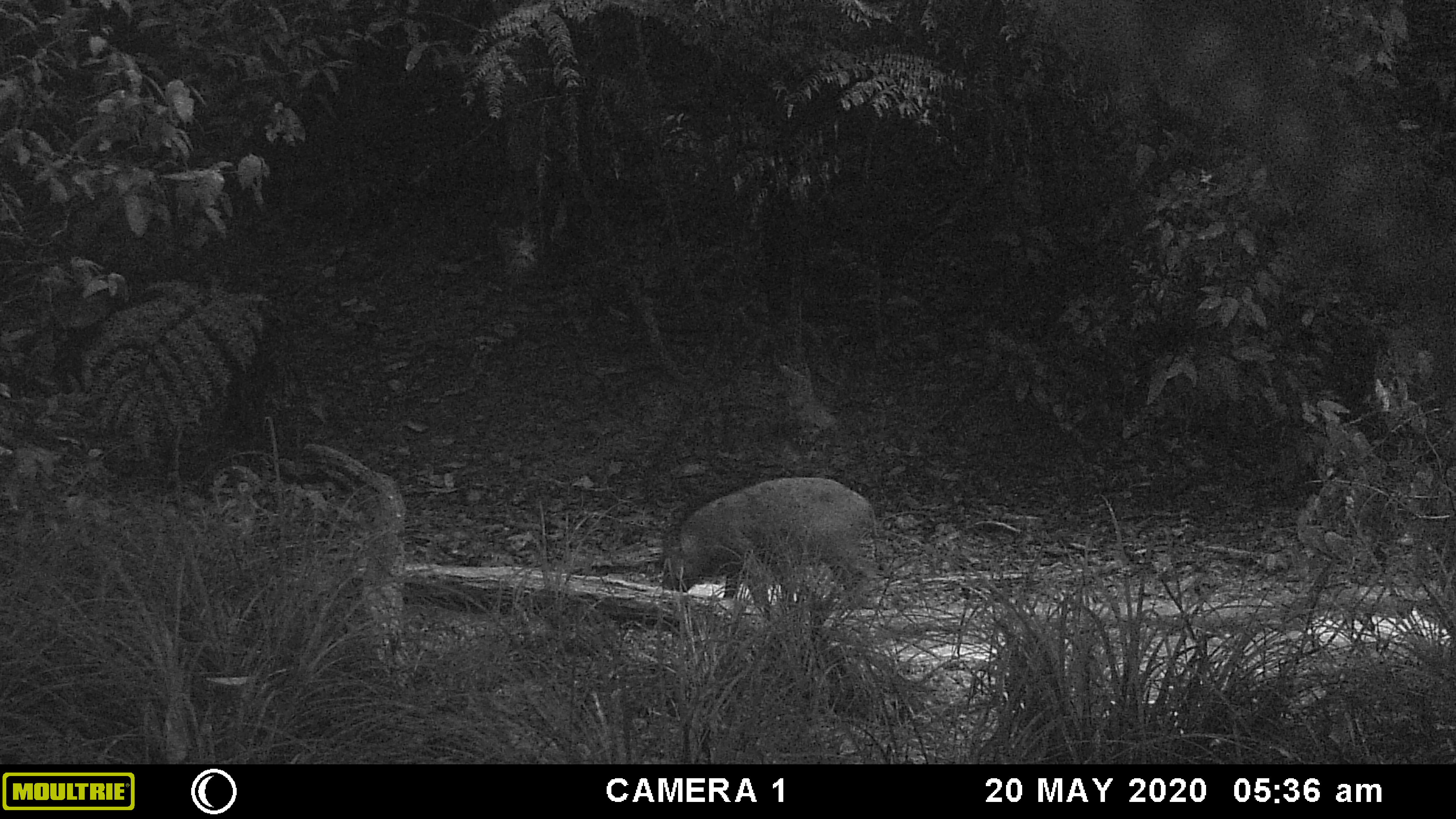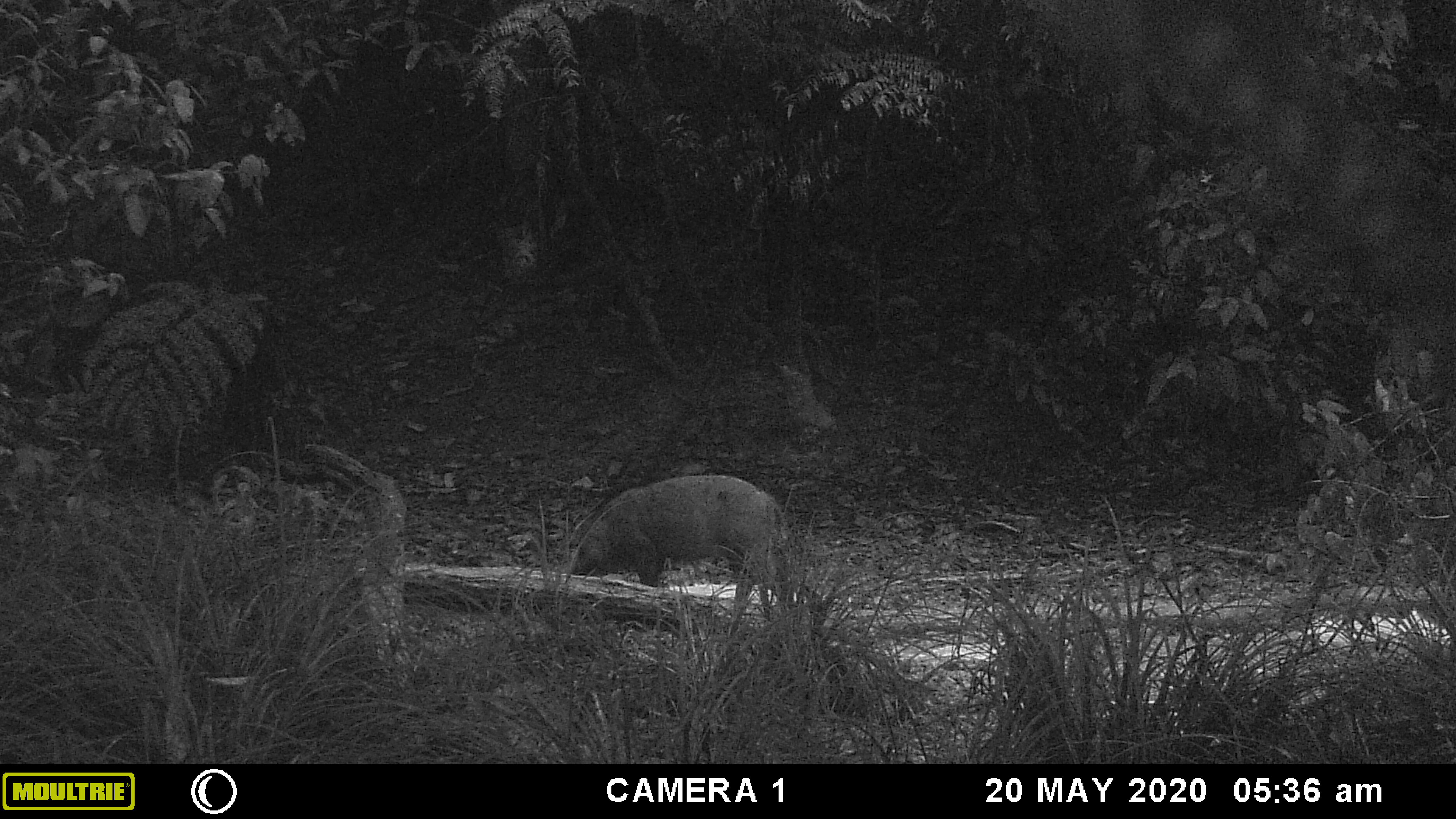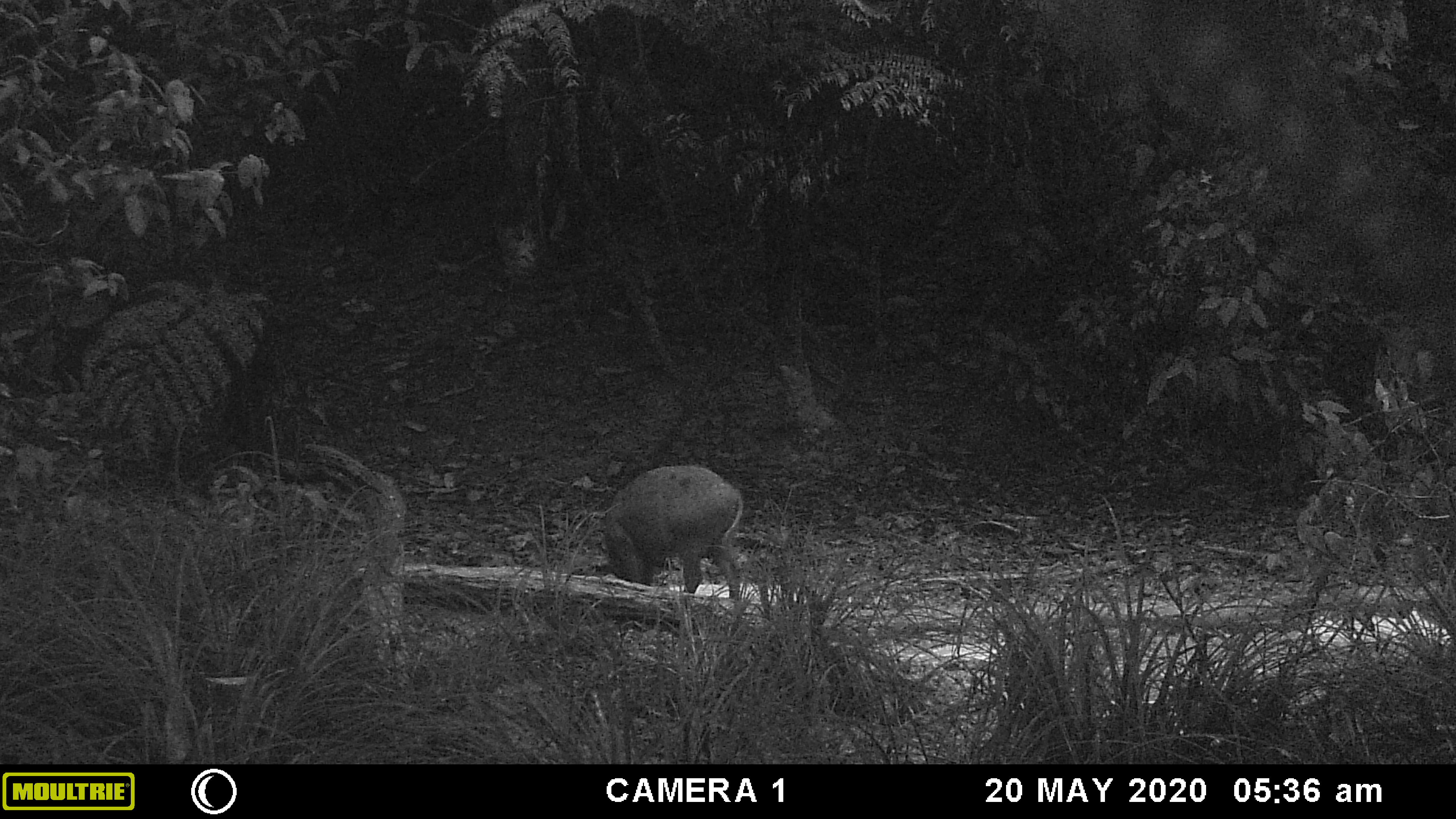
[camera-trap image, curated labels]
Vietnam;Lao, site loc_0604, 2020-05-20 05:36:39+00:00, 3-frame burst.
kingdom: Animalia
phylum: Chordata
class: Mammalia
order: Artiodactyla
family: Suidae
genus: Sus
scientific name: Sus scrofa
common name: eurasian wild pig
Eurasian wild pig (Sus scrofa). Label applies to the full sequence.